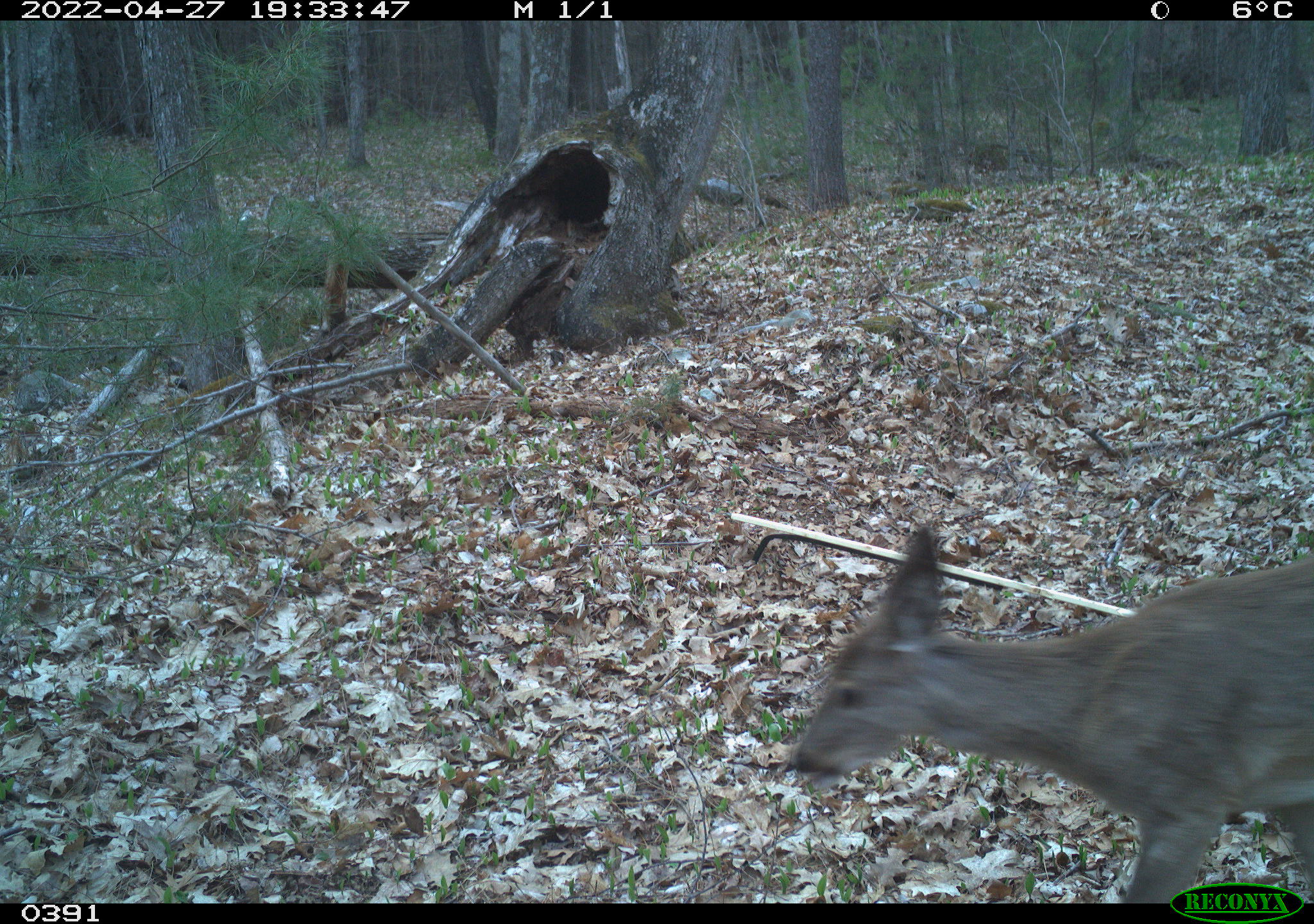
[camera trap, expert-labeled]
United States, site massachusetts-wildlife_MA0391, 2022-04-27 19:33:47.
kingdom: Animalia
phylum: Chordata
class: Mammalia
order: Artiodactyla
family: Cervidae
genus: Odocoileus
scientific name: Odocoileus virginianus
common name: white-tailed deer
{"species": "white-tailed deer (Odocoileus virginianus)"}